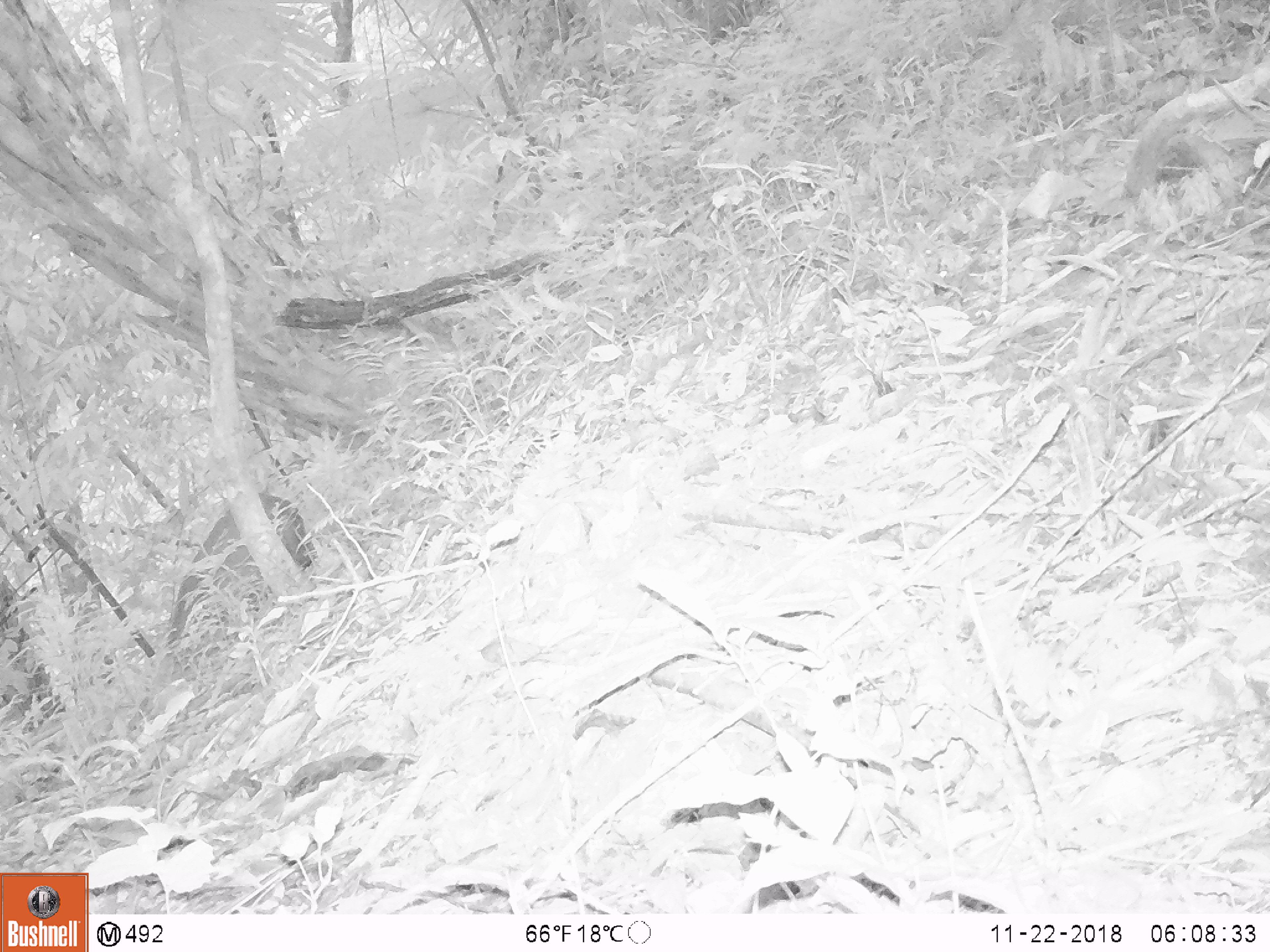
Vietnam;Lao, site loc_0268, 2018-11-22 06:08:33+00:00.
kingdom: Animalia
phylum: Chordata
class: Mammalia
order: Artiodactyla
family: Cervidae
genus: Muntiacus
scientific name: Muntiacus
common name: muntjacs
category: unidentified muntjac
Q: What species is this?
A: Unidentified muntjac (muntjacs) (Muntiacus).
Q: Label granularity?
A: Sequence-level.